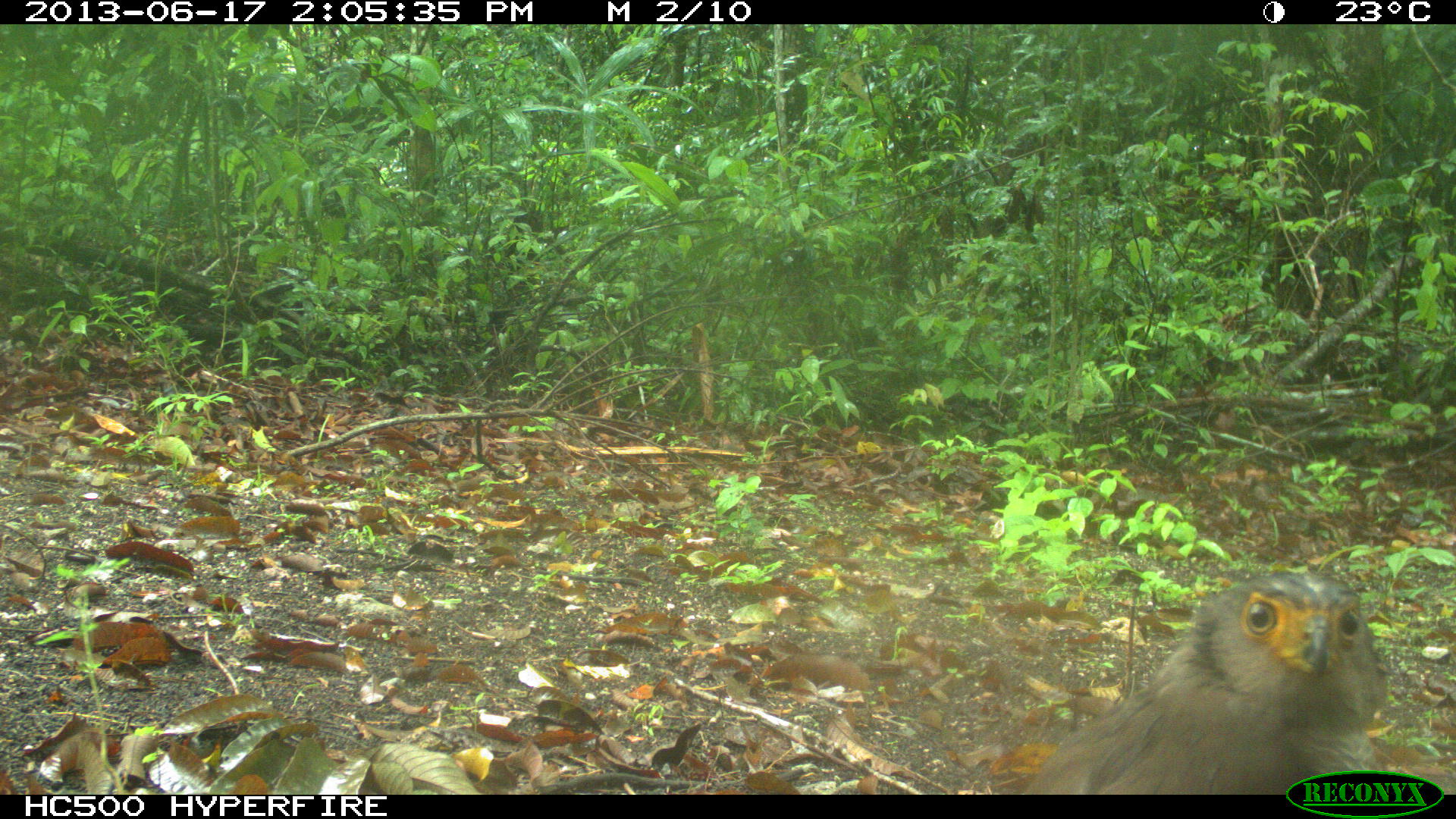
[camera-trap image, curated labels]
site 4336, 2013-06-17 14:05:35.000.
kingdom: Animalia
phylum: Chordata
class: Aves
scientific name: Aves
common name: birds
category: unknown raptor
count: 1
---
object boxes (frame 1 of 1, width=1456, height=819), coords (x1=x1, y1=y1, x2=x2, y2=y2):
unknown raptor: (x1=1008, y1=573, x2=1388, y2=792)